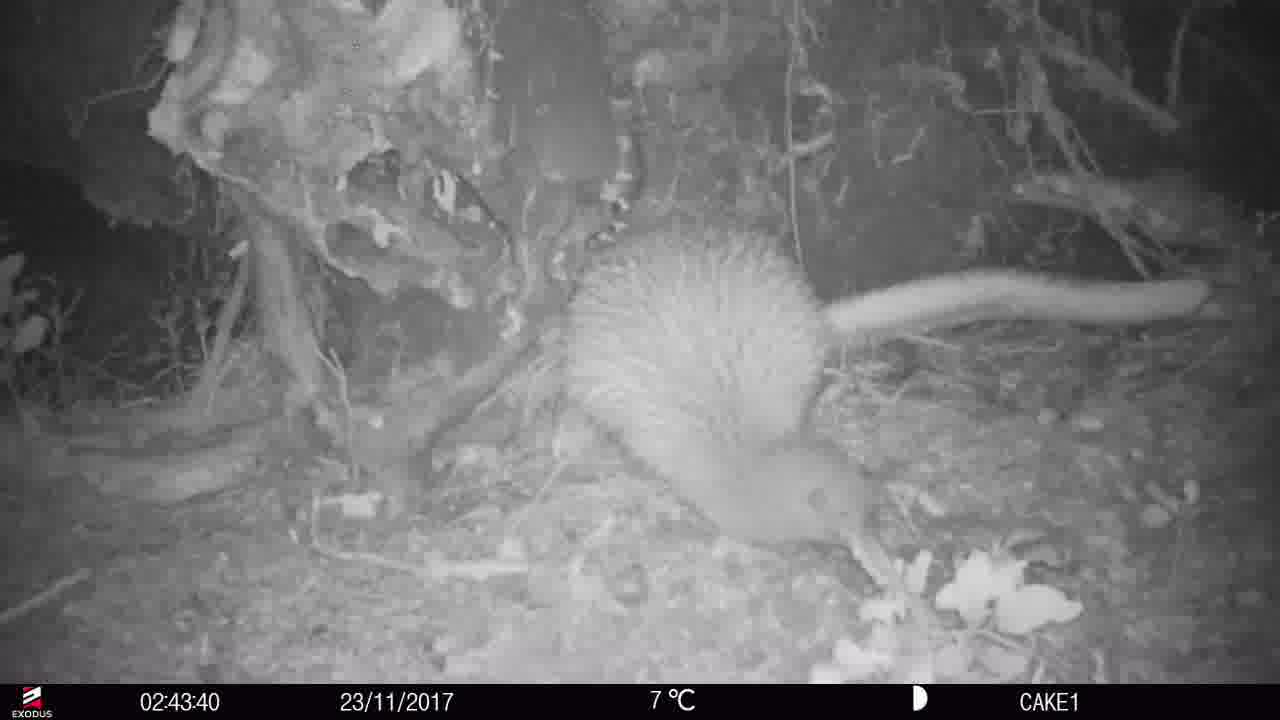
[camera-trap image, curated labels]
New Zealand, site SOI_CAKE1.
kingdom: Animalia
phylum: Chordata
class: Aves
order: Apterygiformes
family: Apterygidae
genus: Apteryx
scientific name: Apteryx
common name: kiwi